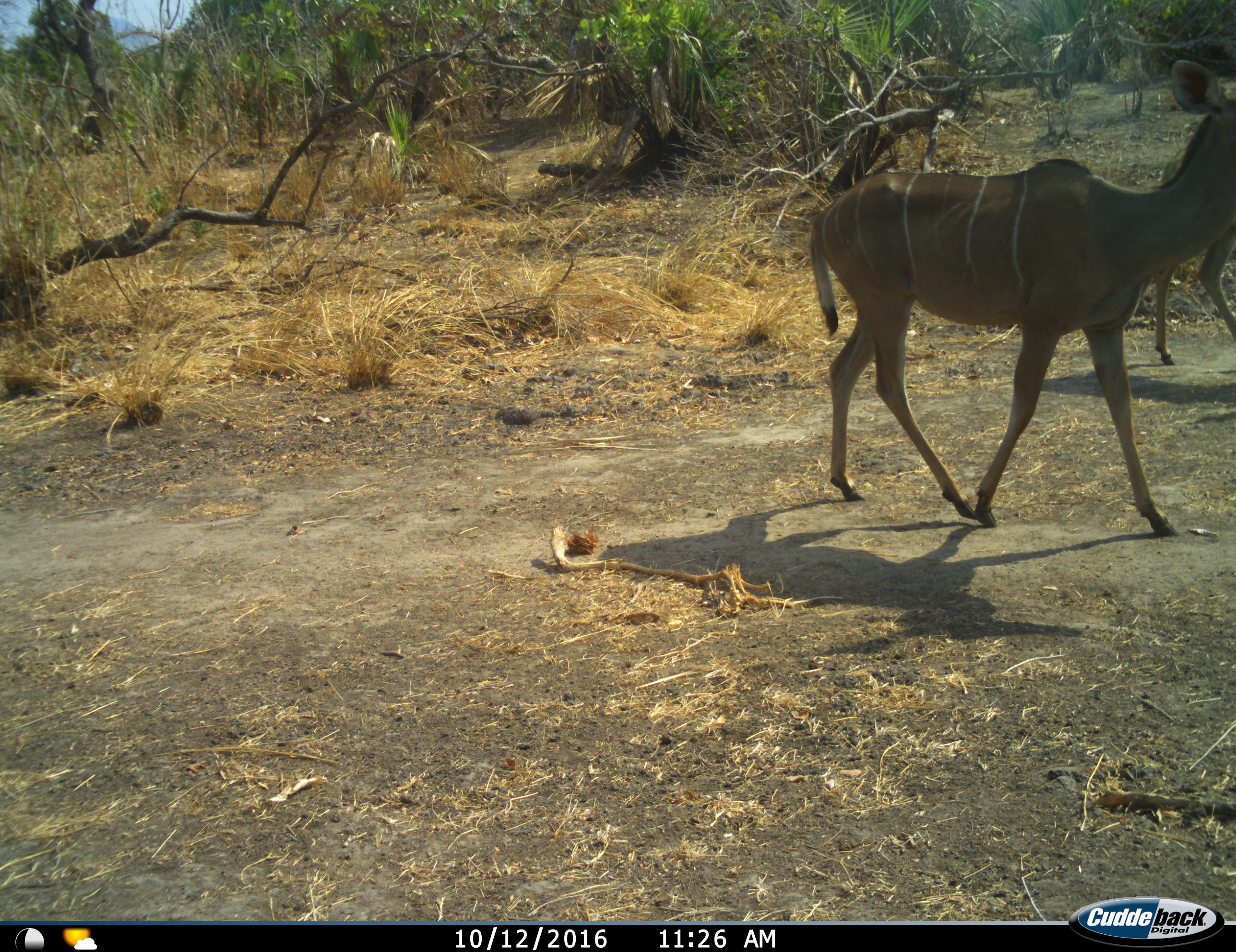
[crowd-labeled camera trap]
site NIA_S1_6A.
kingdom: Animalia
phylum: Chordata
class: Mammalia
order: Artiodactyla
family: Bovidae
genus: Tragelaphus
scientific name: Tragelaphus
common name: kudu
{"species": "kudu (Tragelaphus)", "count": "2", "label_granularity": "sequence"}